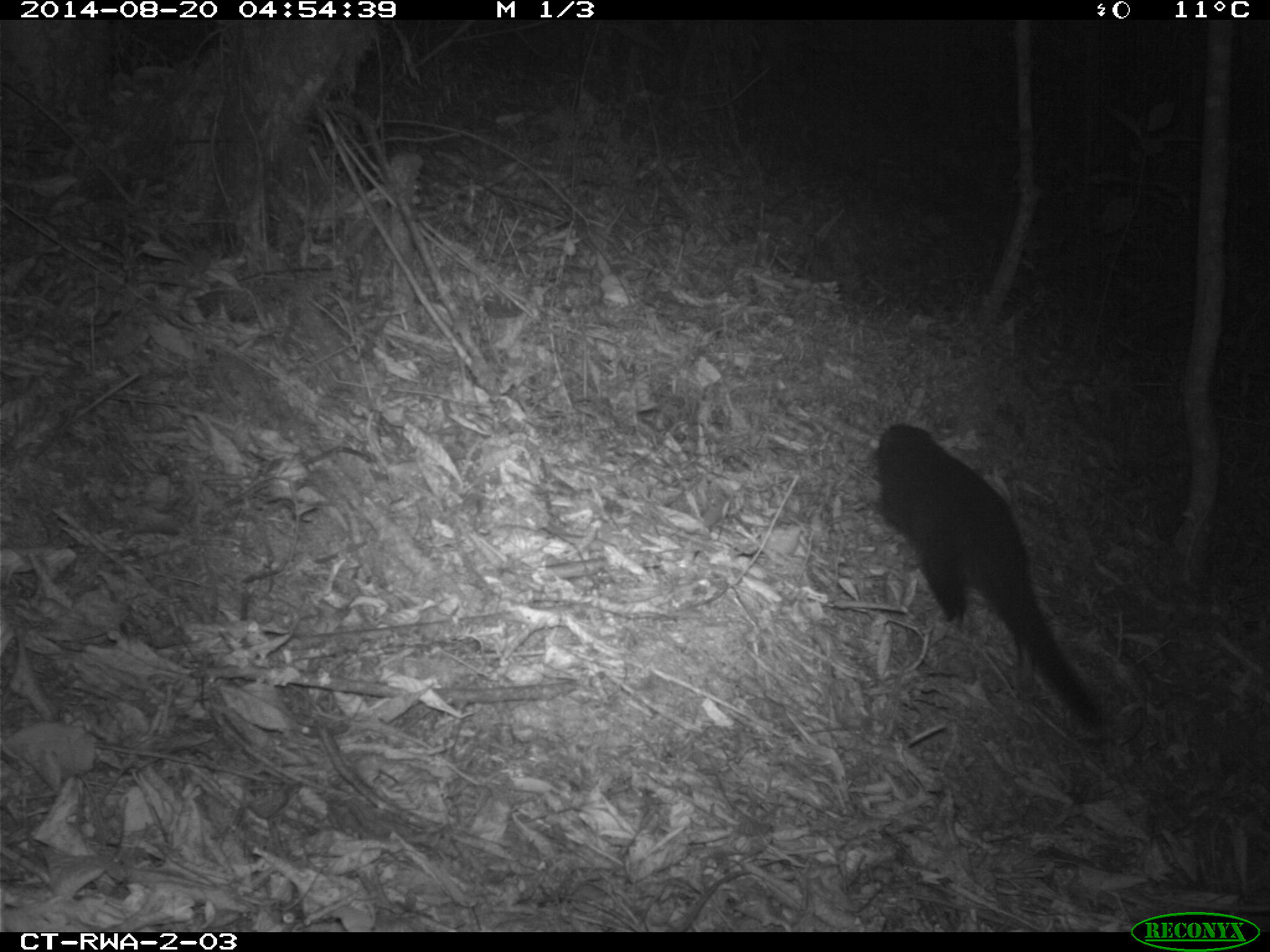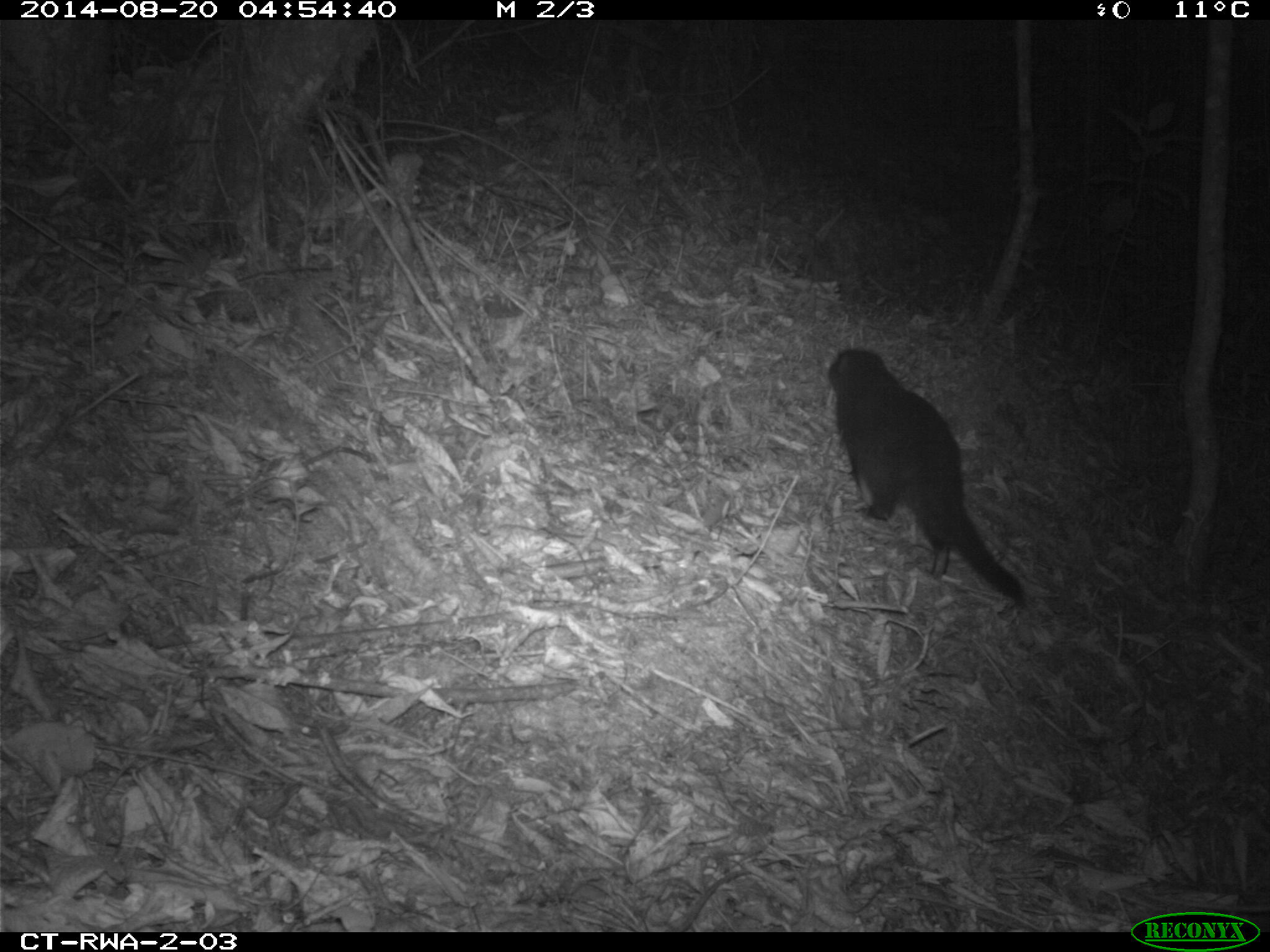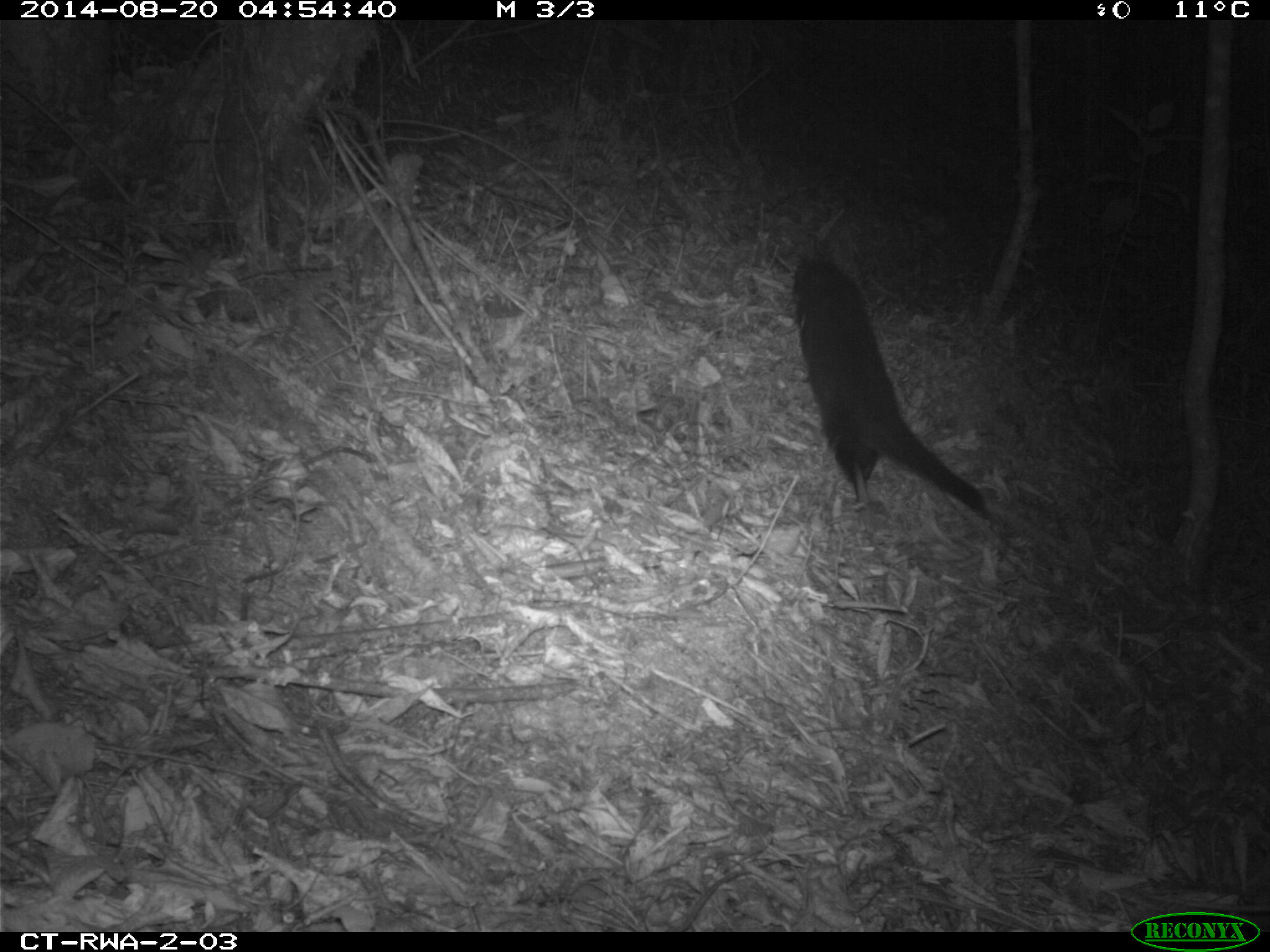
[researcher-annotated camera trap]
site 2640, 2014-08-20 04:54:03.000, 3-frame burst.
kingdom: Animalia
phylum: Chordata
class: Mammalia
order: Rodentia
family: Sciuridae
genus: Funisciurus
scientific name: Funisciurus carruthersi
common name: carruther's mountain squirrel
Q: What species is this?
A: Funisciurus carruthersi (carruther's mountain squirrel).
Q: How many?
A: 1.